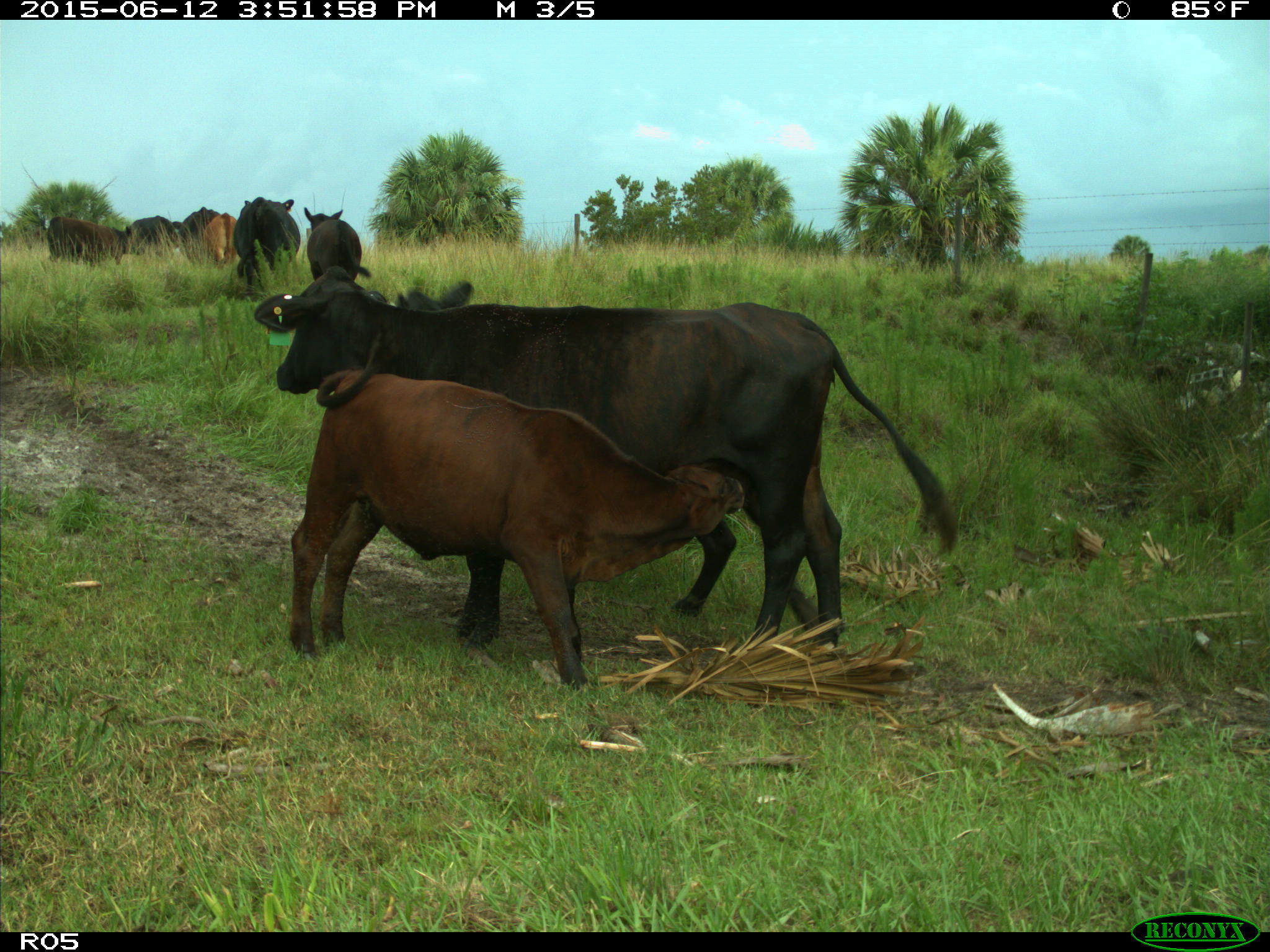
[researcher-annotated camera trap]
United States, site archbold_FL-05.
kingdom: Animalia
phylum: Chordata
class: Mammalia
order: Artiodactyla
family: Bovidae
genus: Bos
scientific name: Bos taurus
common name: domestic cow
Bos taurus (domestic cow).